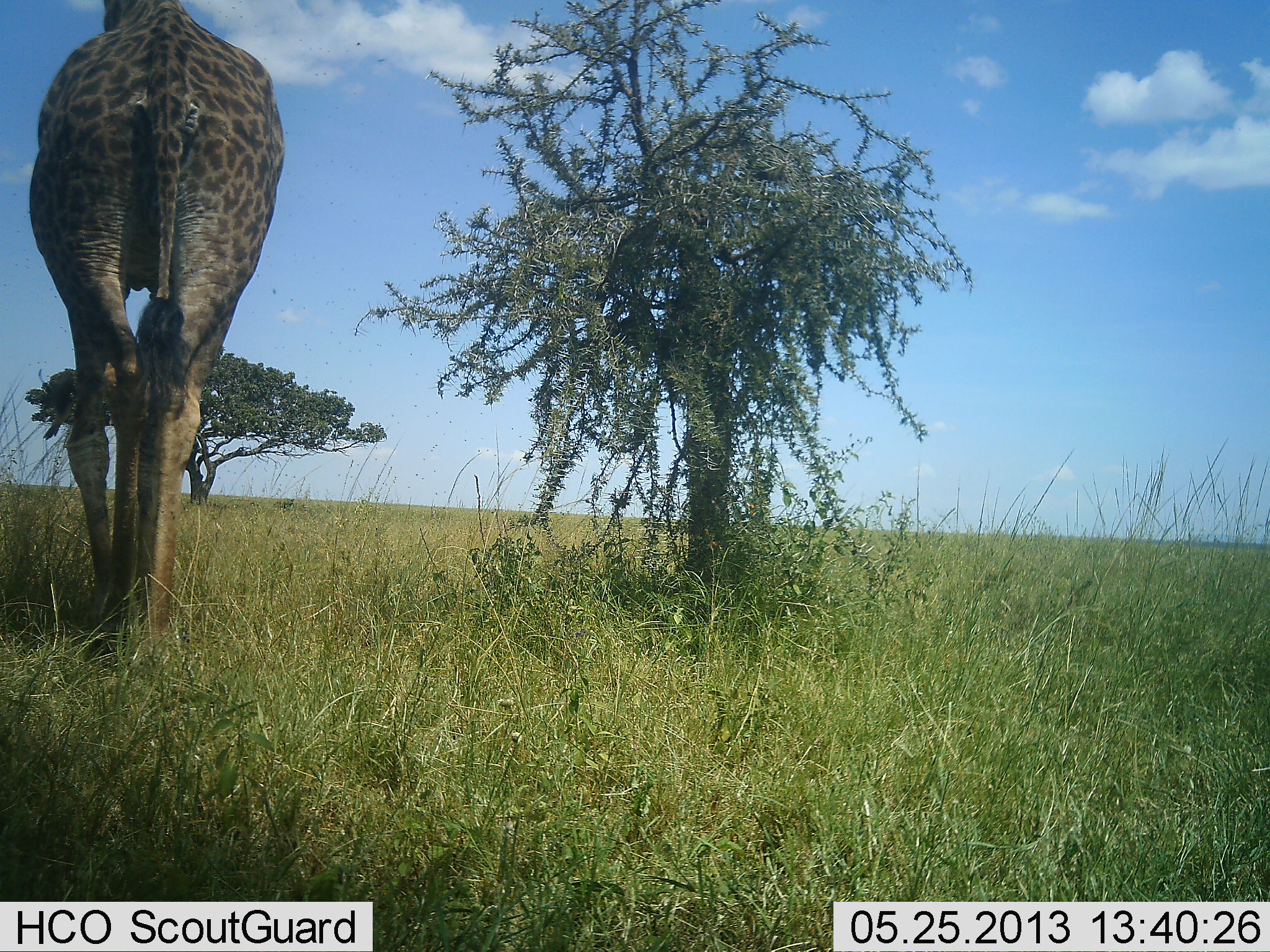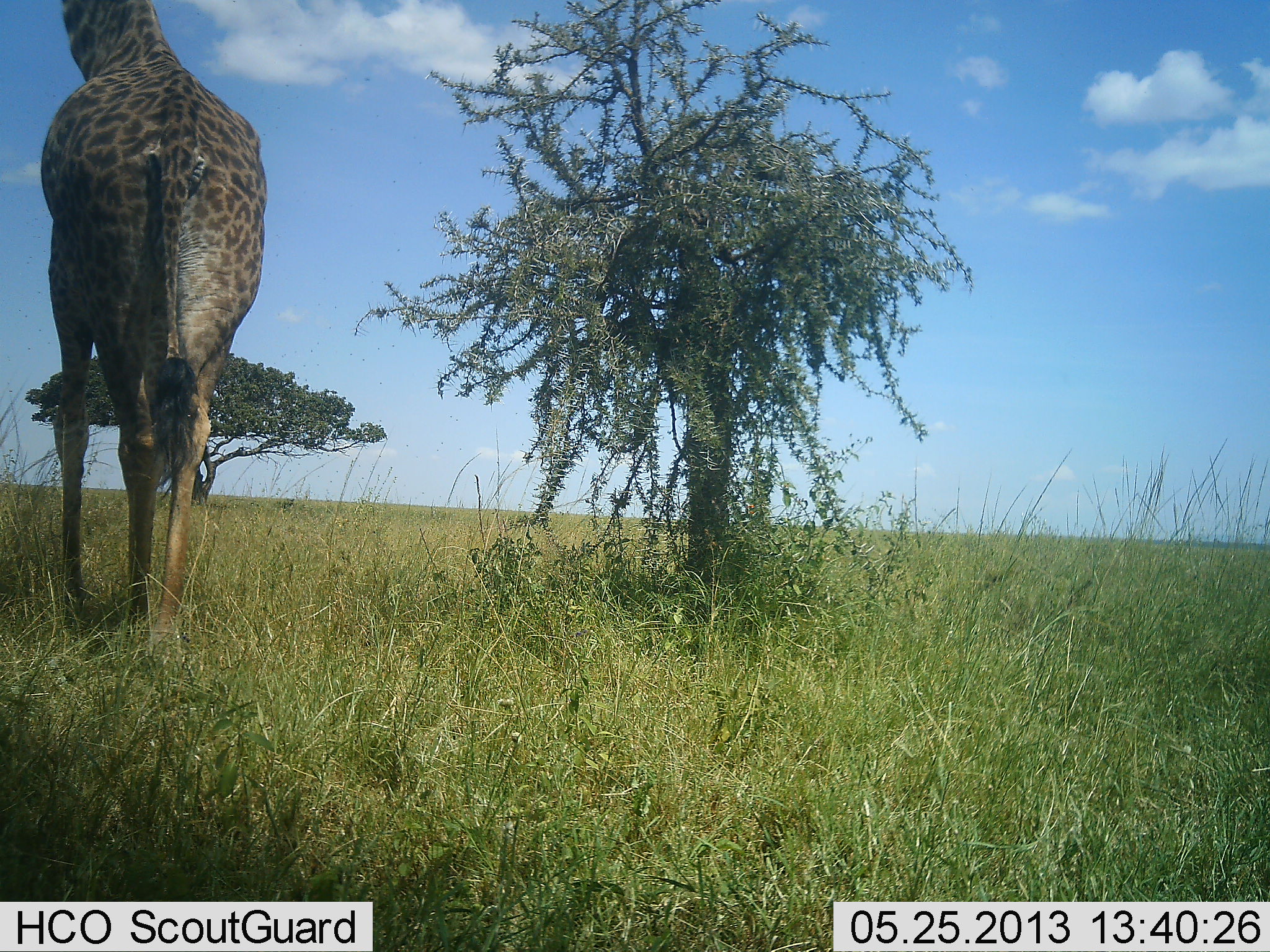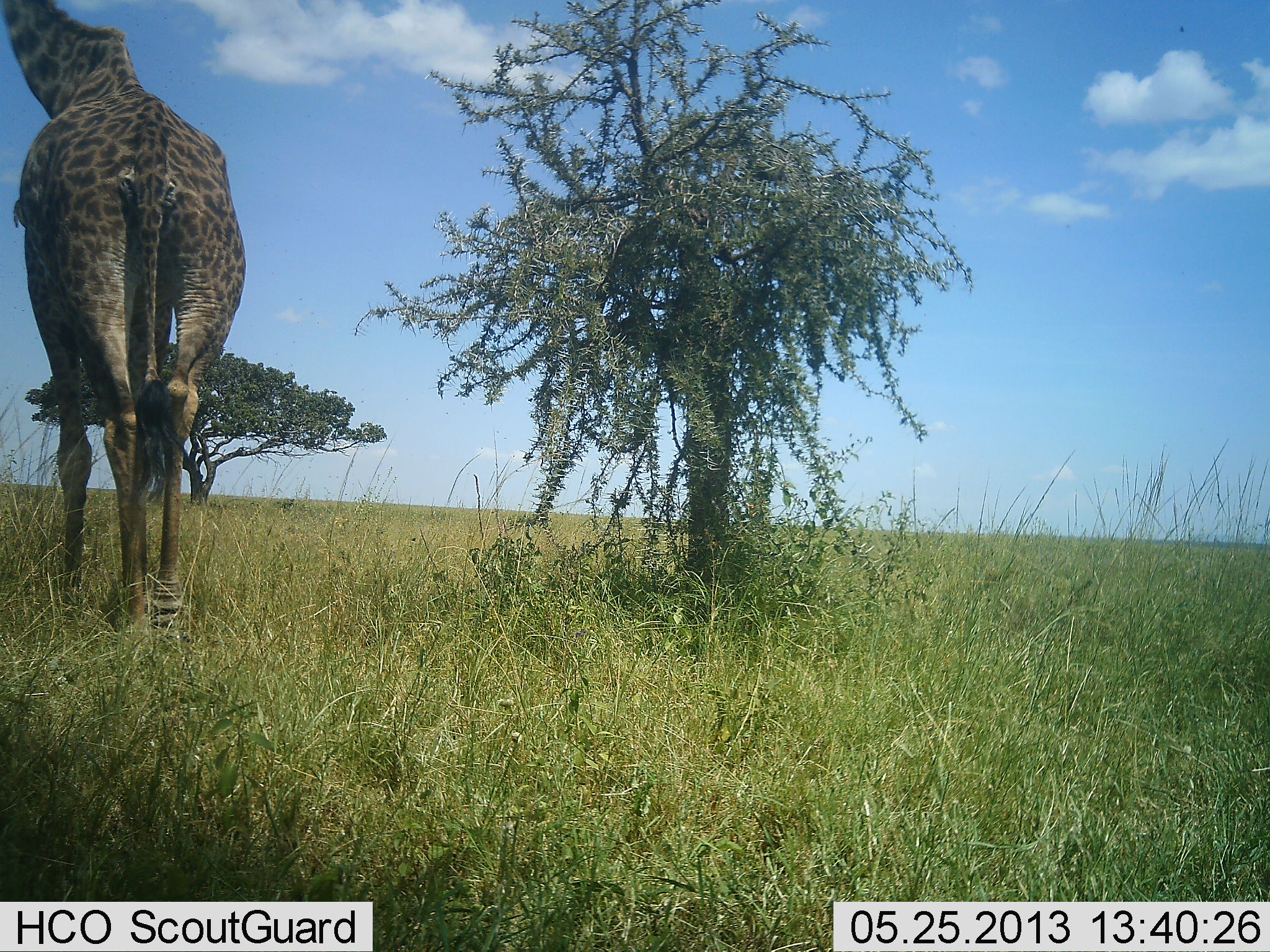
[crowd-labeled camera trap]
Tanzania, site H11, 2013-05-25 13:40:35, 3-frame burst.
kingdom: Animalia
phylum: Chordata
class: Mammalia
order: Artiodactyla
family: Giraffidae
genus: Giraffa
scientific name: Giraffa camelopardalis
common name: giraffe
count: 1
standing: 36%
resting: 0%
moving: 73%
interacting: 0%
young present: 0%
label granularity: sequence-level